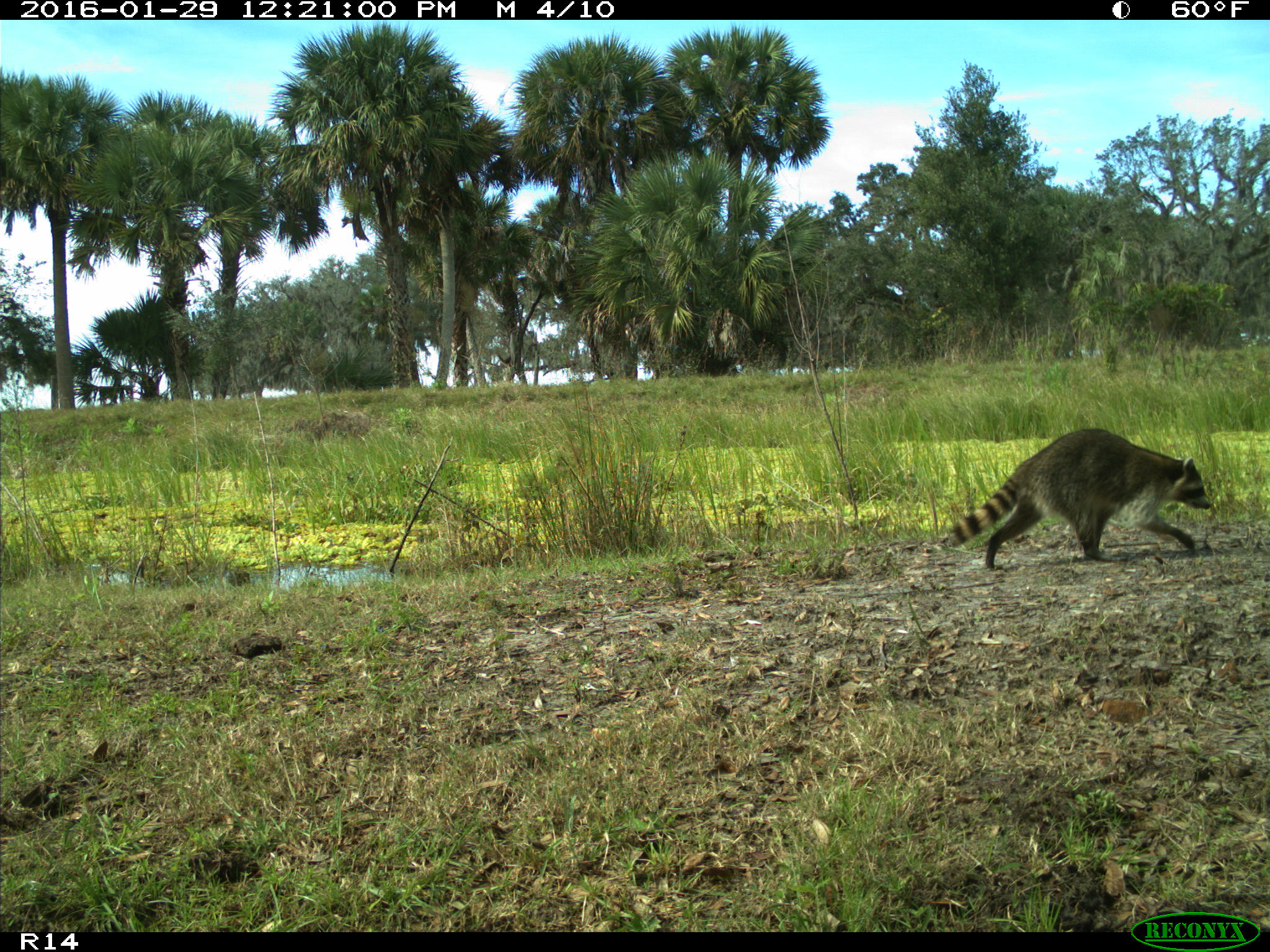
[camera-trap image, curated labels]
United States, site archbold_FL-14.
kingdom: Animalia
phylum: Chordata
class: Mammalia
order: Carnivora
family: Procyonidae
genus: Procyon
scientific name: Procyon lotor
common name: common raccoon